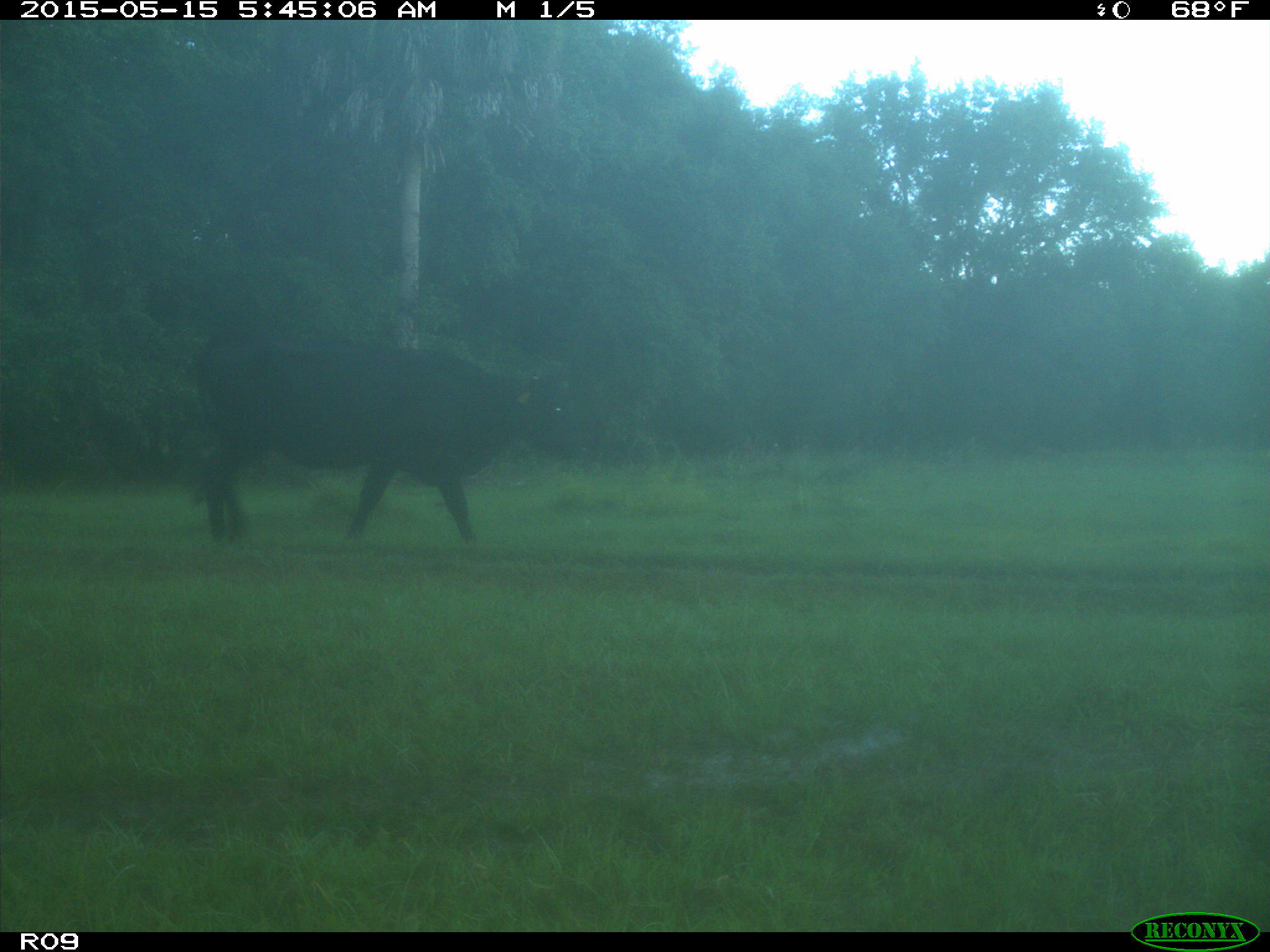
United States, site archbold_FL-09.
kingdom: Animalia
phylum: Chordata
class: Mammalia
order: Artiodactyla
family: Bovidae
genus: Bos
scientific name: Bos taurus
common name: domestic cow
Bos taurus (domestic cow).